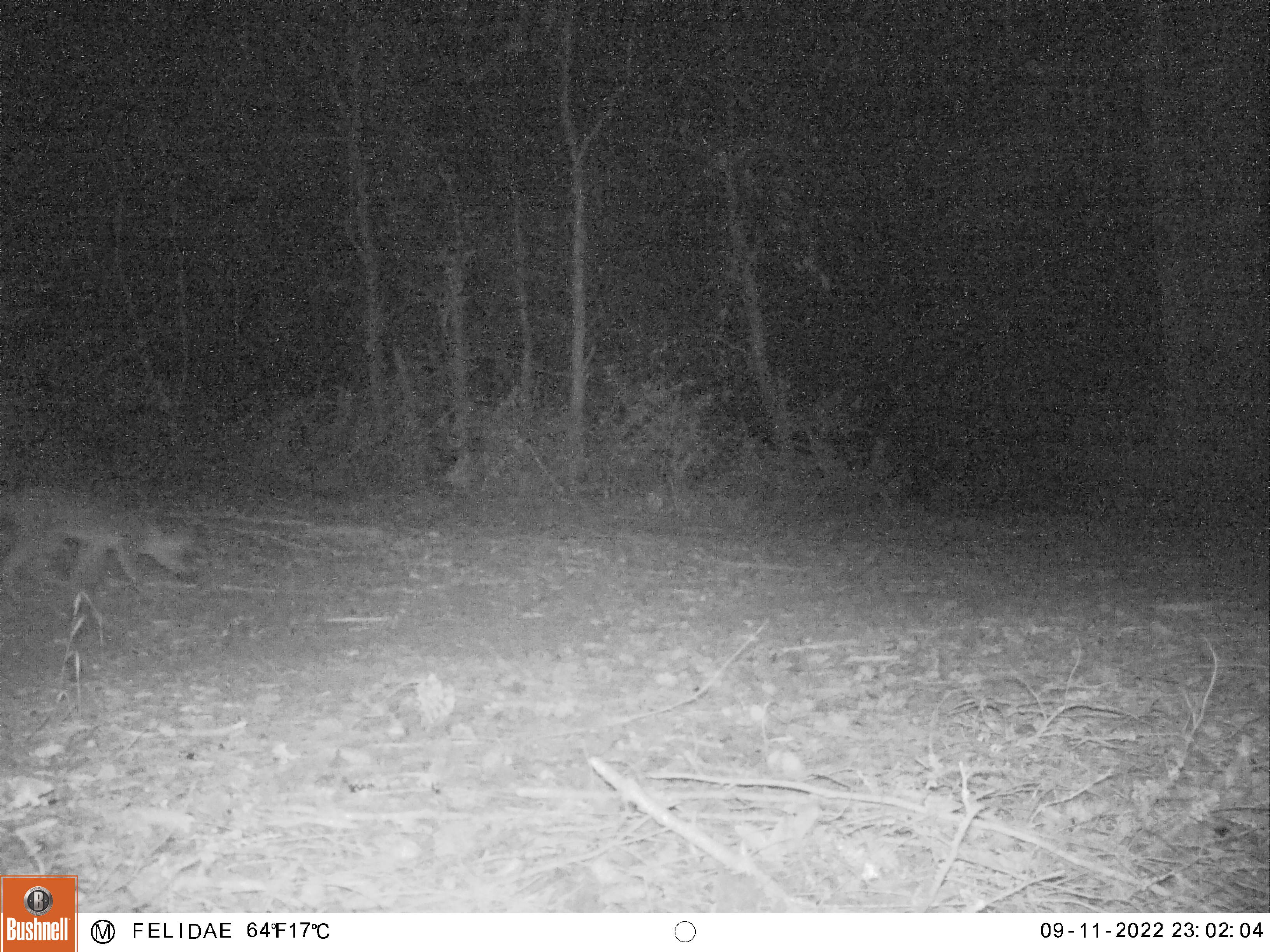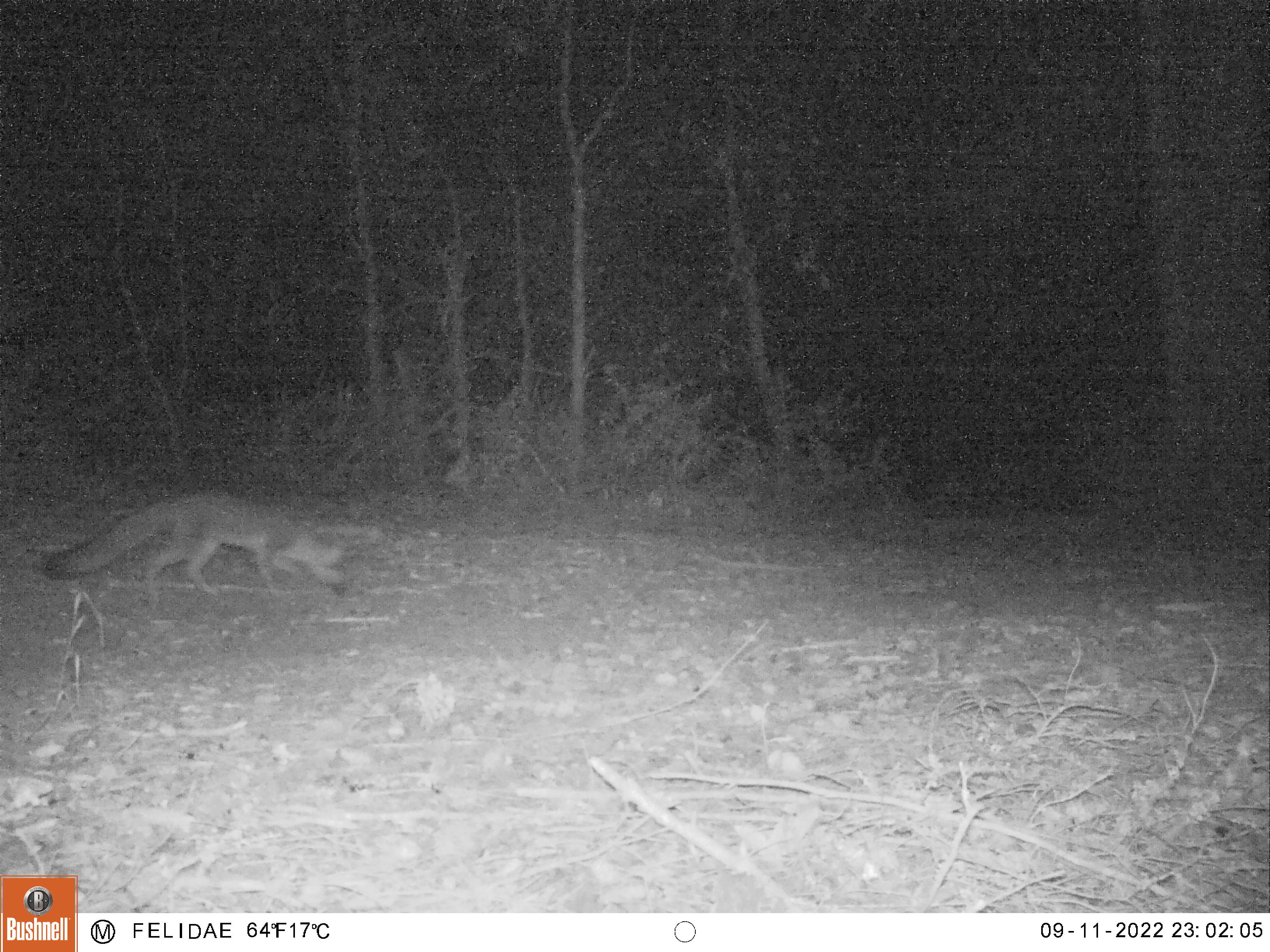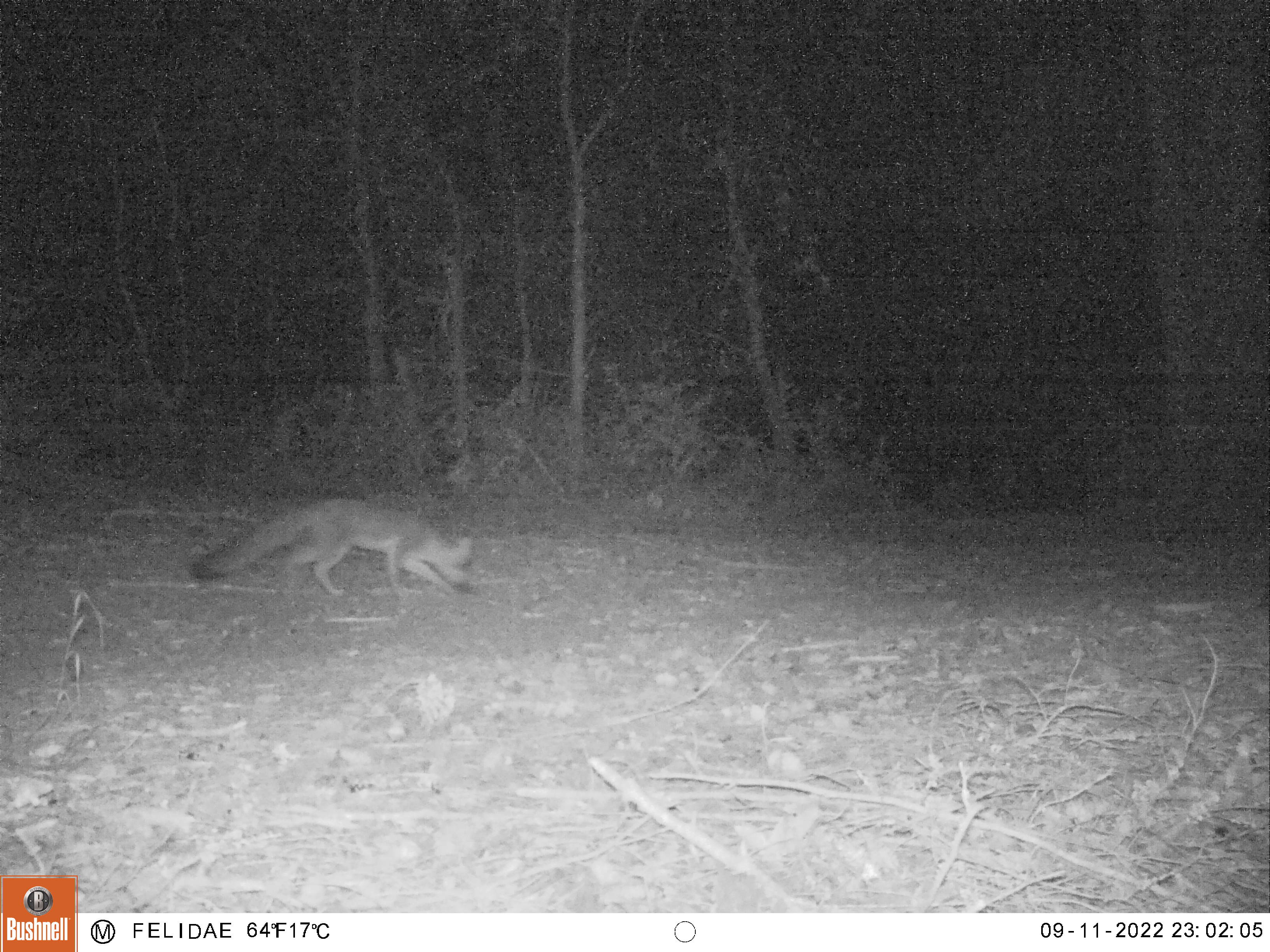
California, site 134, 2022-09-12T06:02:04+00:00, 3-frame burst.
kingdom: Animalia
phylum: Chordata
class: Mammalia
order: Carnivora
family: Canidae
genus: Urocyon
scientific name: Urocyon cinereoargenteus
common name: gray fox